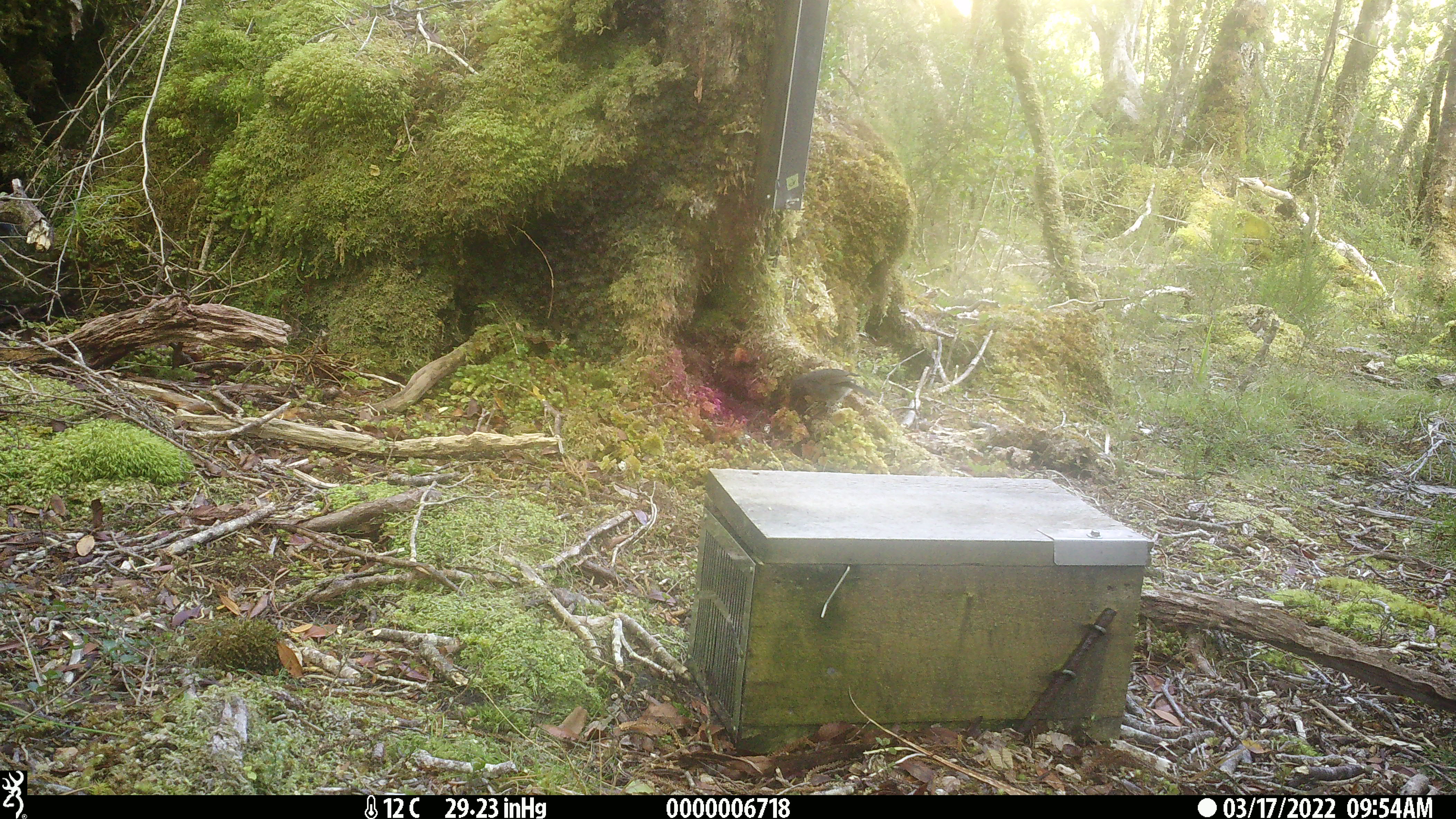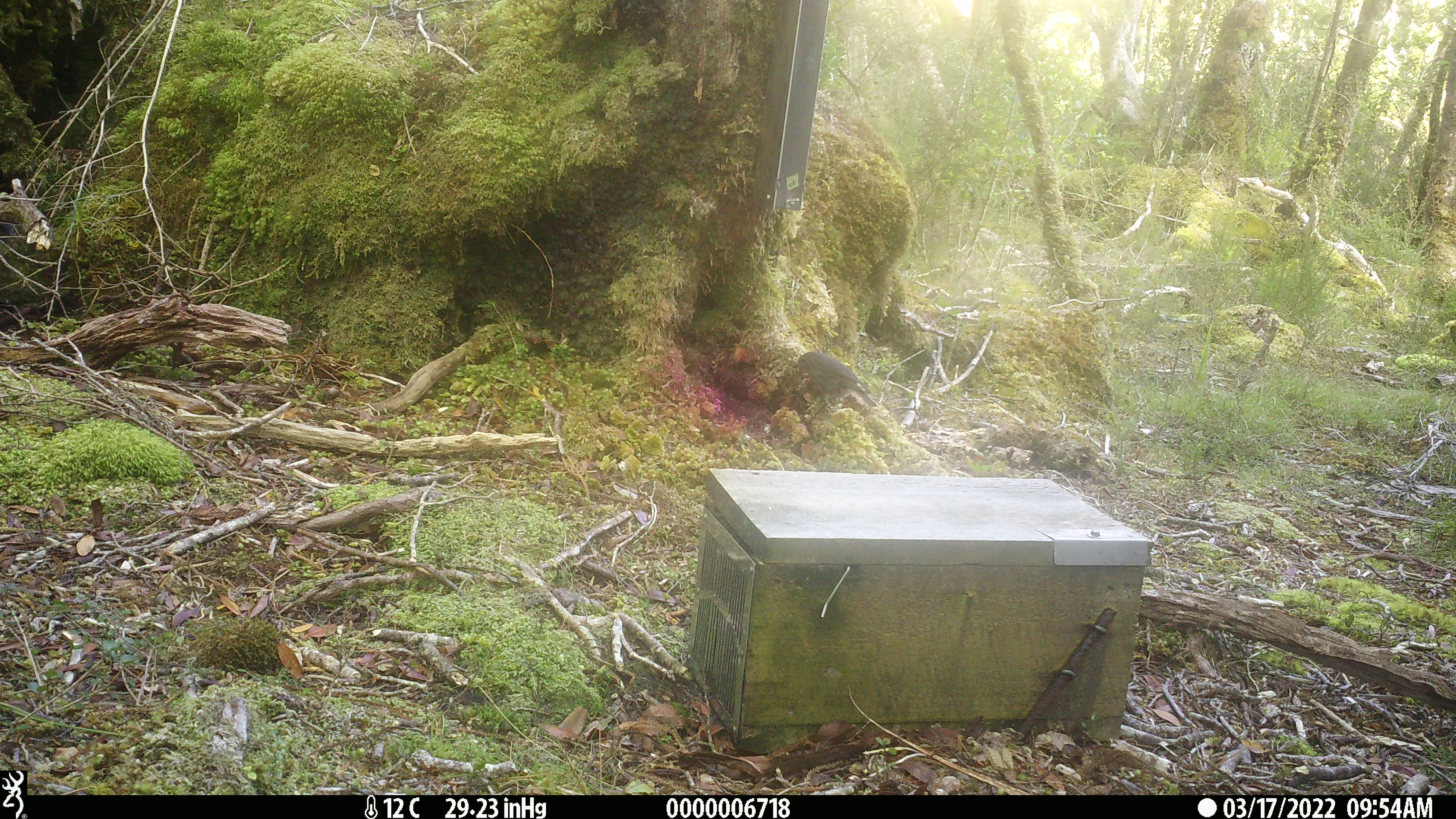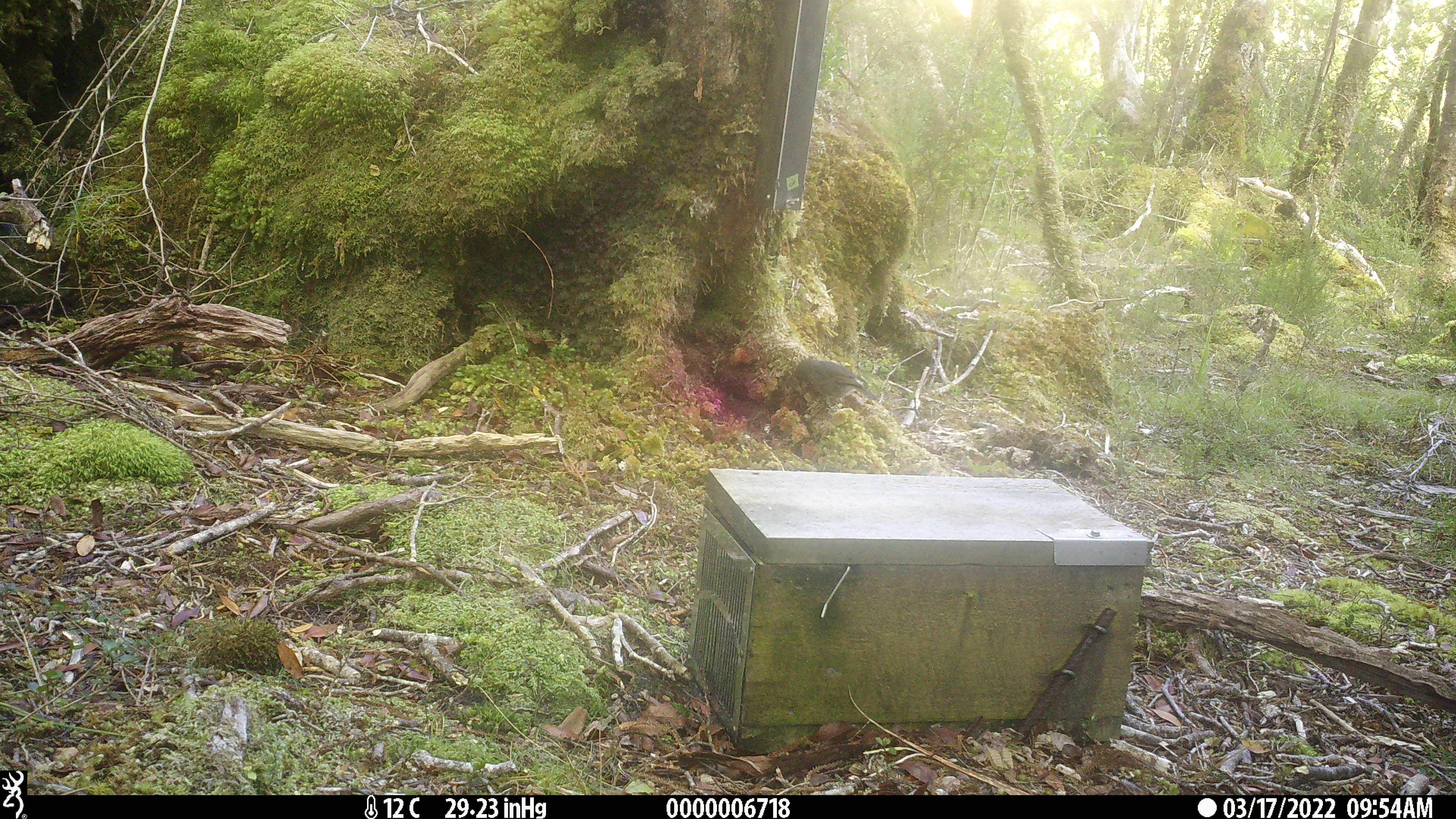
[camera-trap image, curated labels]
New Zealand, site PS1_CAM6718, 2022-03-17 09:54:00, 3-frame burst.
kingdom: Animalia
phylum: Chordata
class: Aves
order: Passeriformes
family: Petroicidae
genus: Petroica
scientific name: Petroica australis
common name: new zealand robin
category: robin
Robin (new zealand robin) (Petroica australis).